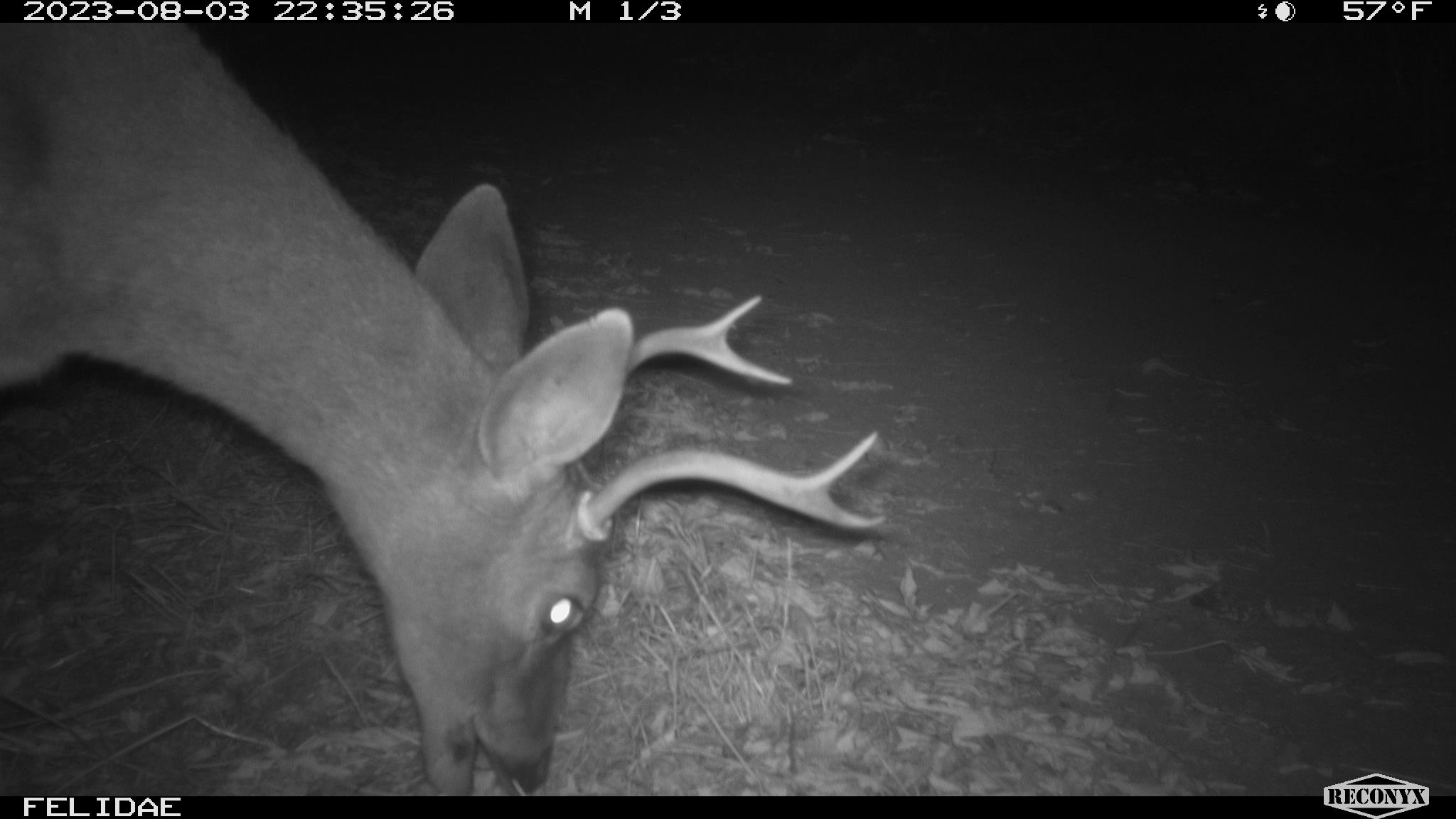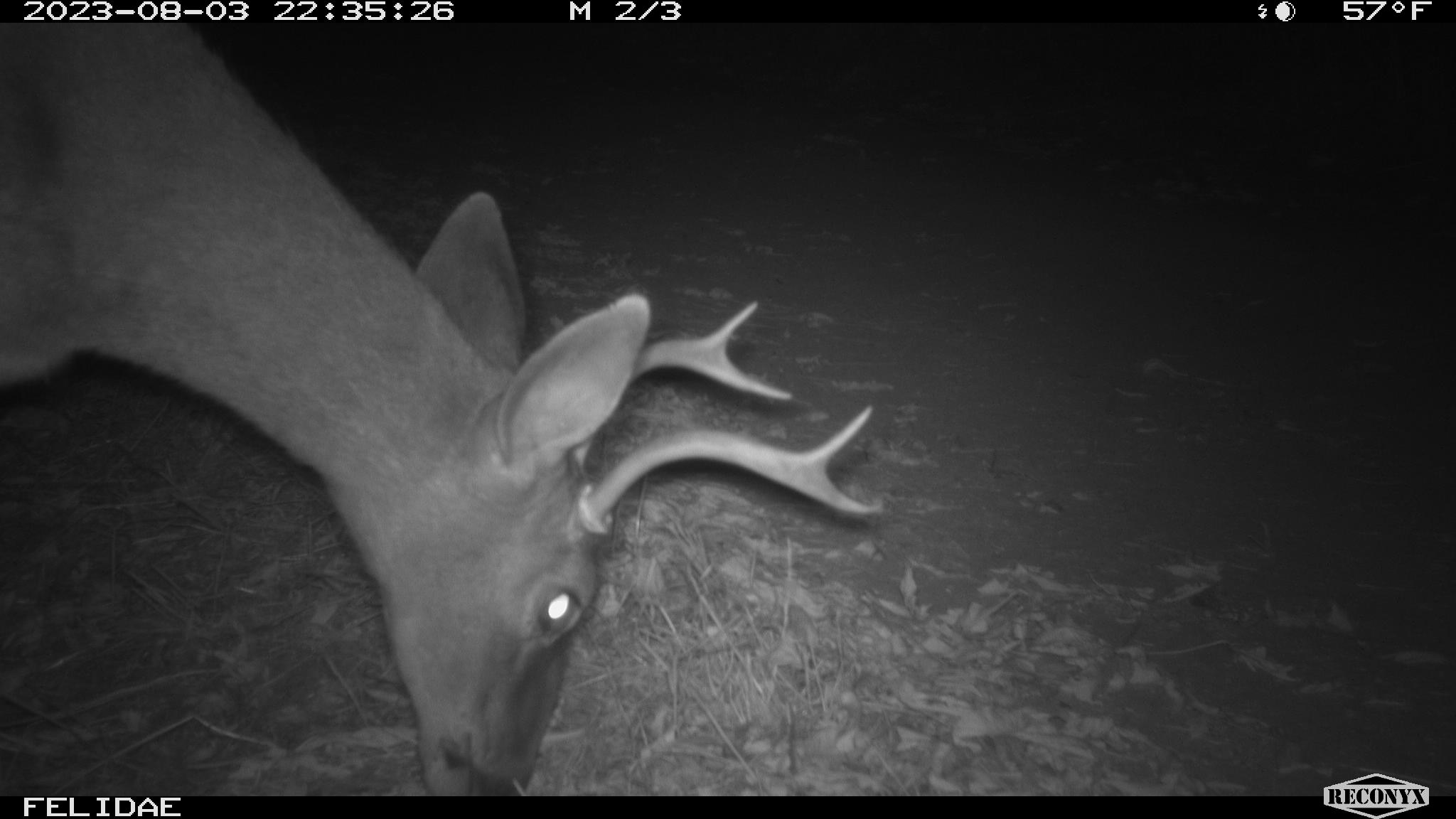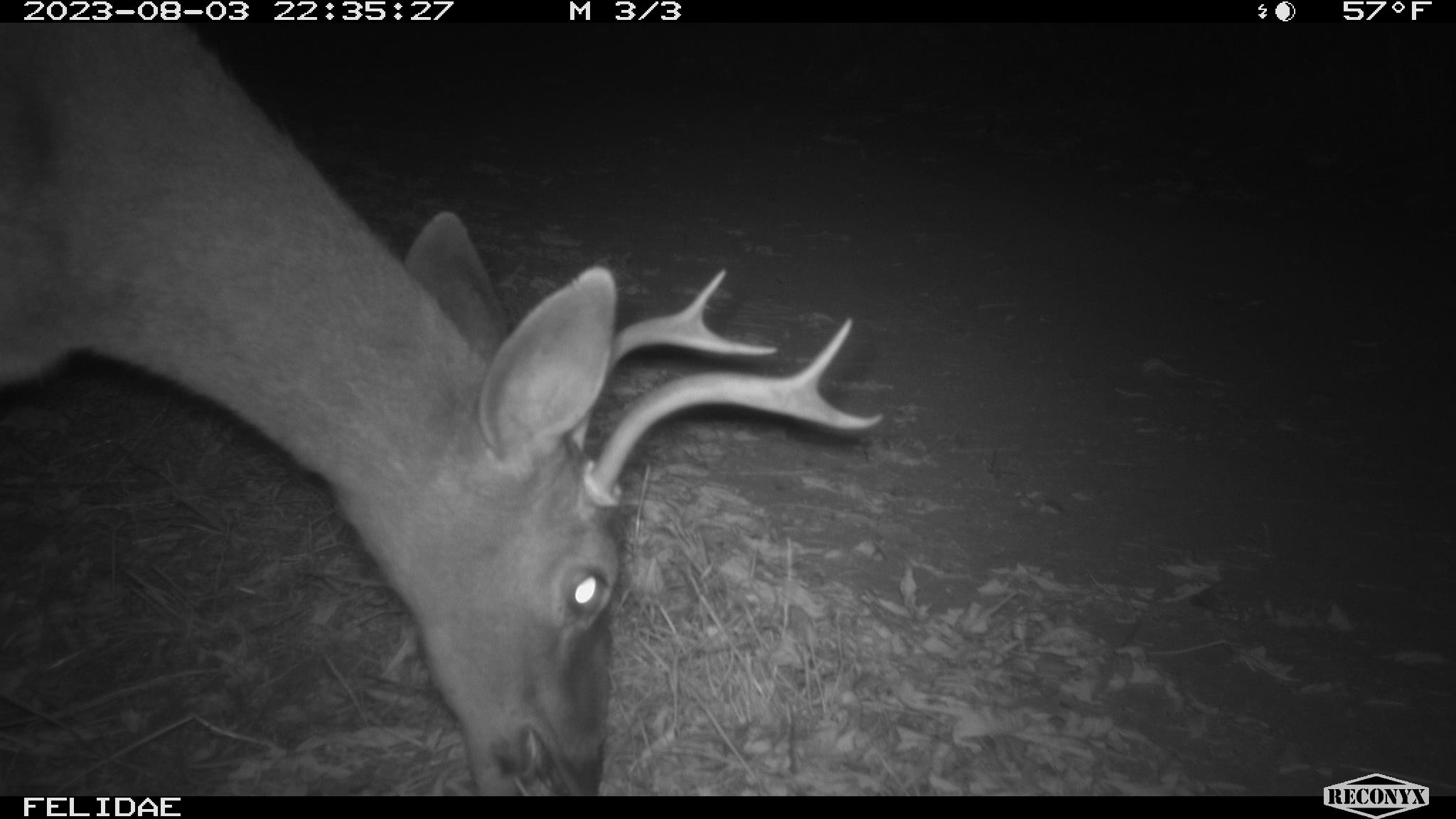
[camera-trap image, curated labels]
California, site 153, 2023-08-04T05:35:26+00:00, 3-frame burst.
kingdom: Animalia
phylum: Chordata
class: Mammalia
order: Artiodactyla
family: Cervidae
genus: Odocoileus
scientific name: Odocoileus hemionus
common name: mule deer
Mule deer (Odocoileus hemionus).